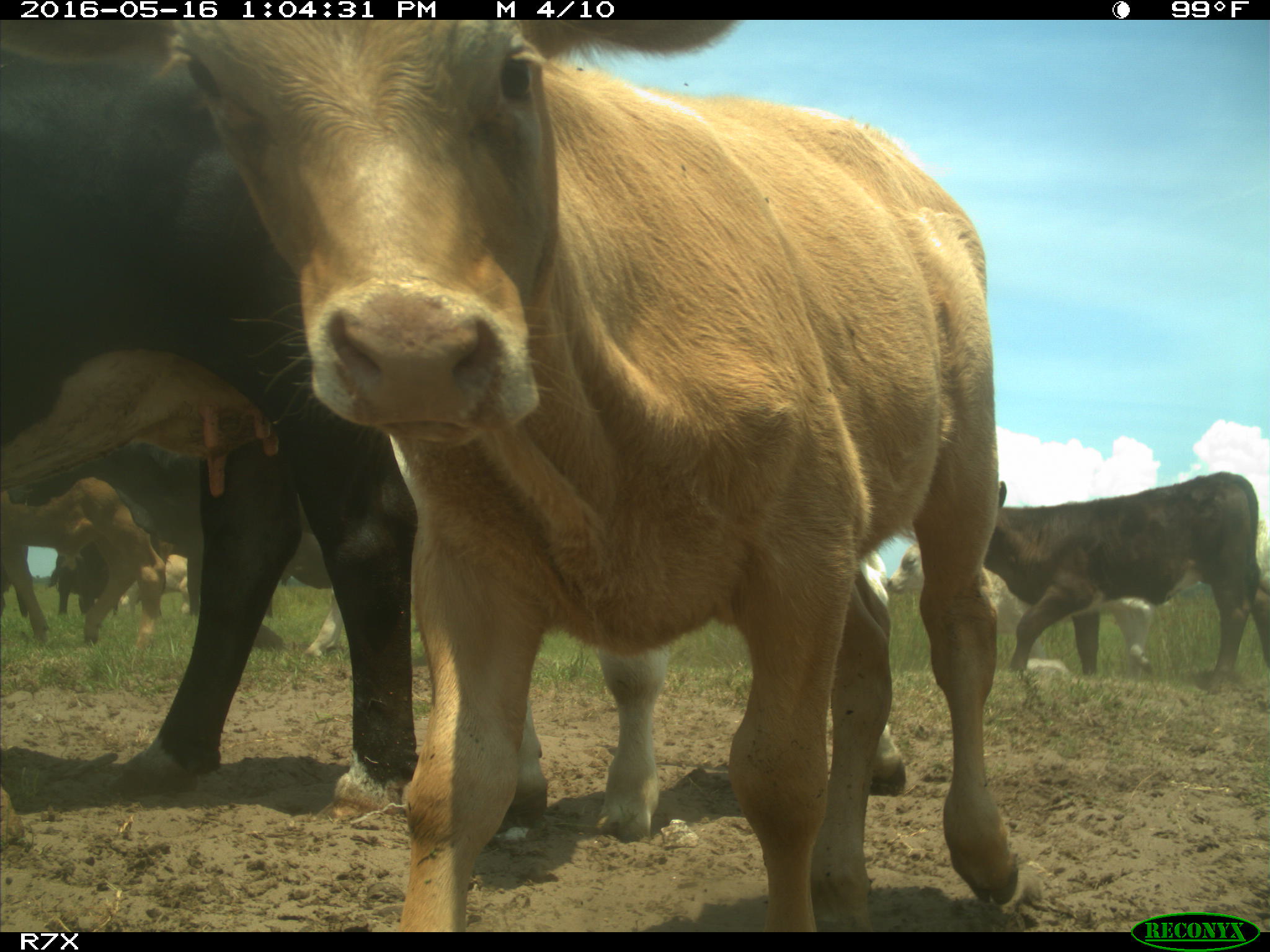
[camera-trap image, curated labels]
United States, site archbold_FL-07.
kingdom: Animalia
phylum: Chordata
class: Mammalia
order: Artiodactyla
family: Bovidae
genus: Bos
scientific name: Bos taurus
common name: domestic cow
Bos taurus (domestic cow).